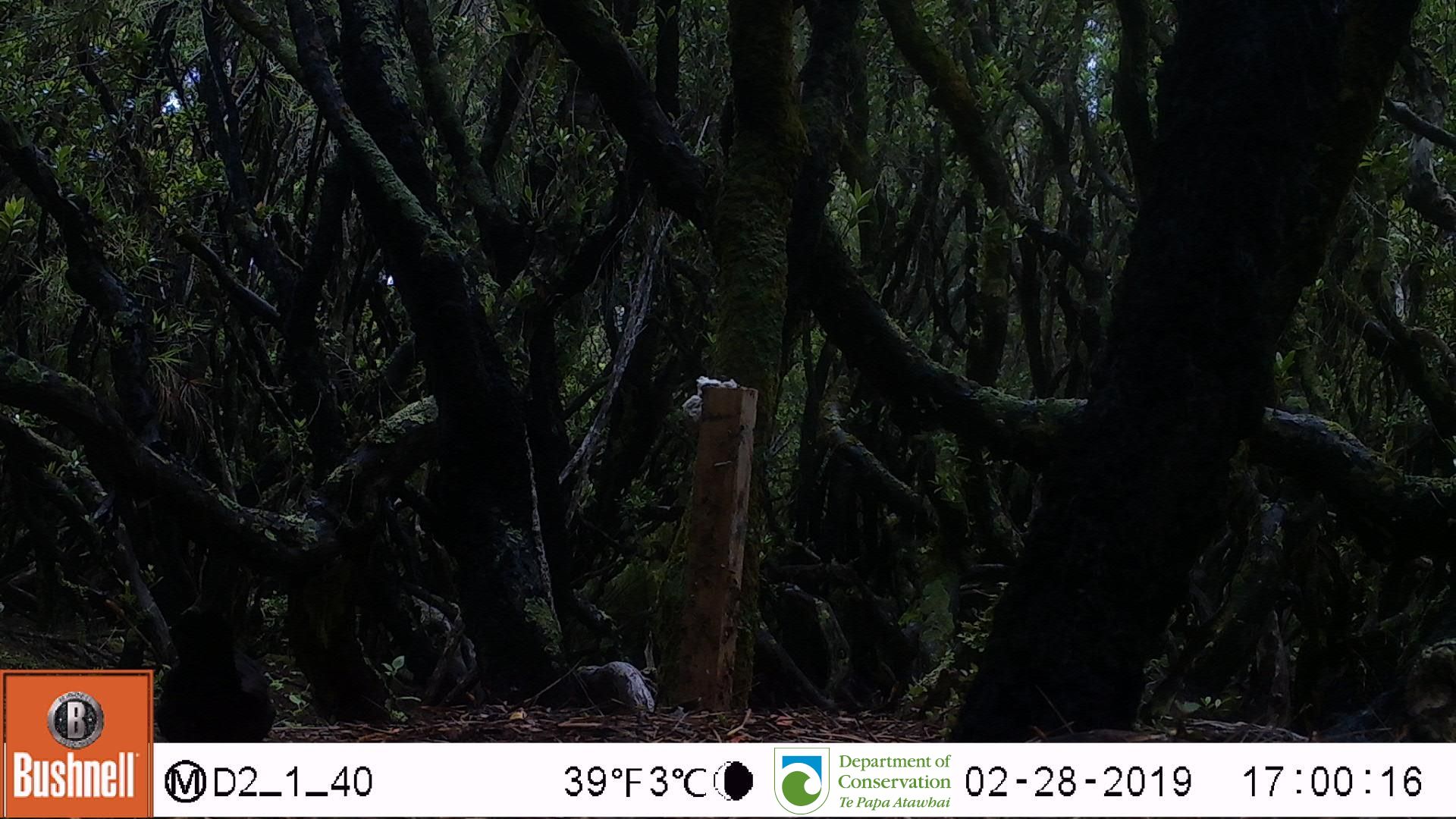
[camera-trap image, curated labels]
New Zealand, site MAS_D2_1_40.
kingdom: Animalia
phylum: Chordata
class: Aves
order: Passeriformes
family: Turdidae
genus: Turdus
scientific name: Turdus merula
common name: eurasian blackbird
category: blackbird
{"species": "blackbird (eurasian blackbird) (Turdus merula)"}